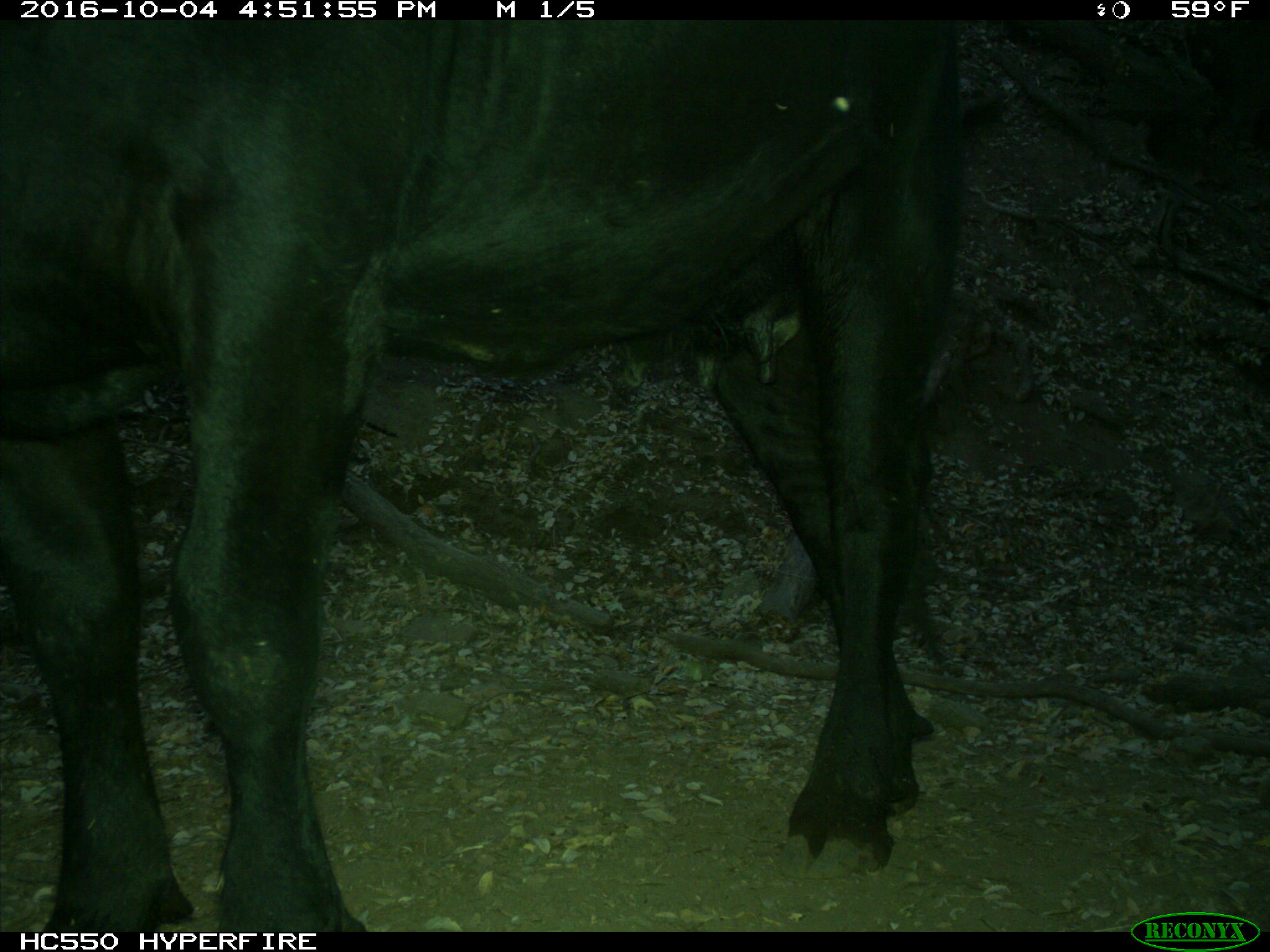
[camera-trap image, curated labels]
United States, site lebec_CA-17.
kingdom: Animalia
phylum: Chordata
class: Mammalia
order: Artiodactyla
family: Bovidae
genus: Bos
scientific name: Bos taurus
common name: domestic cow